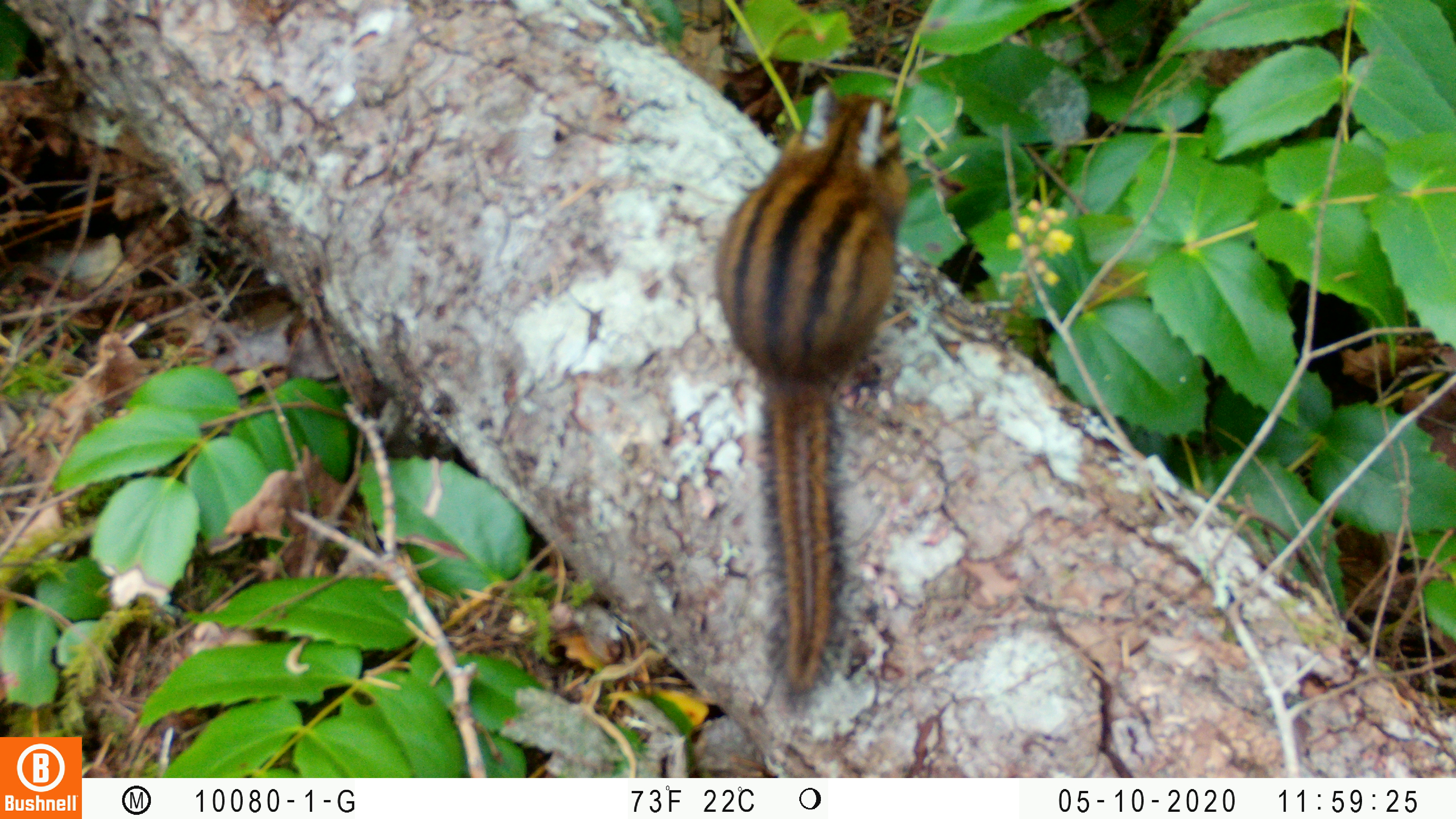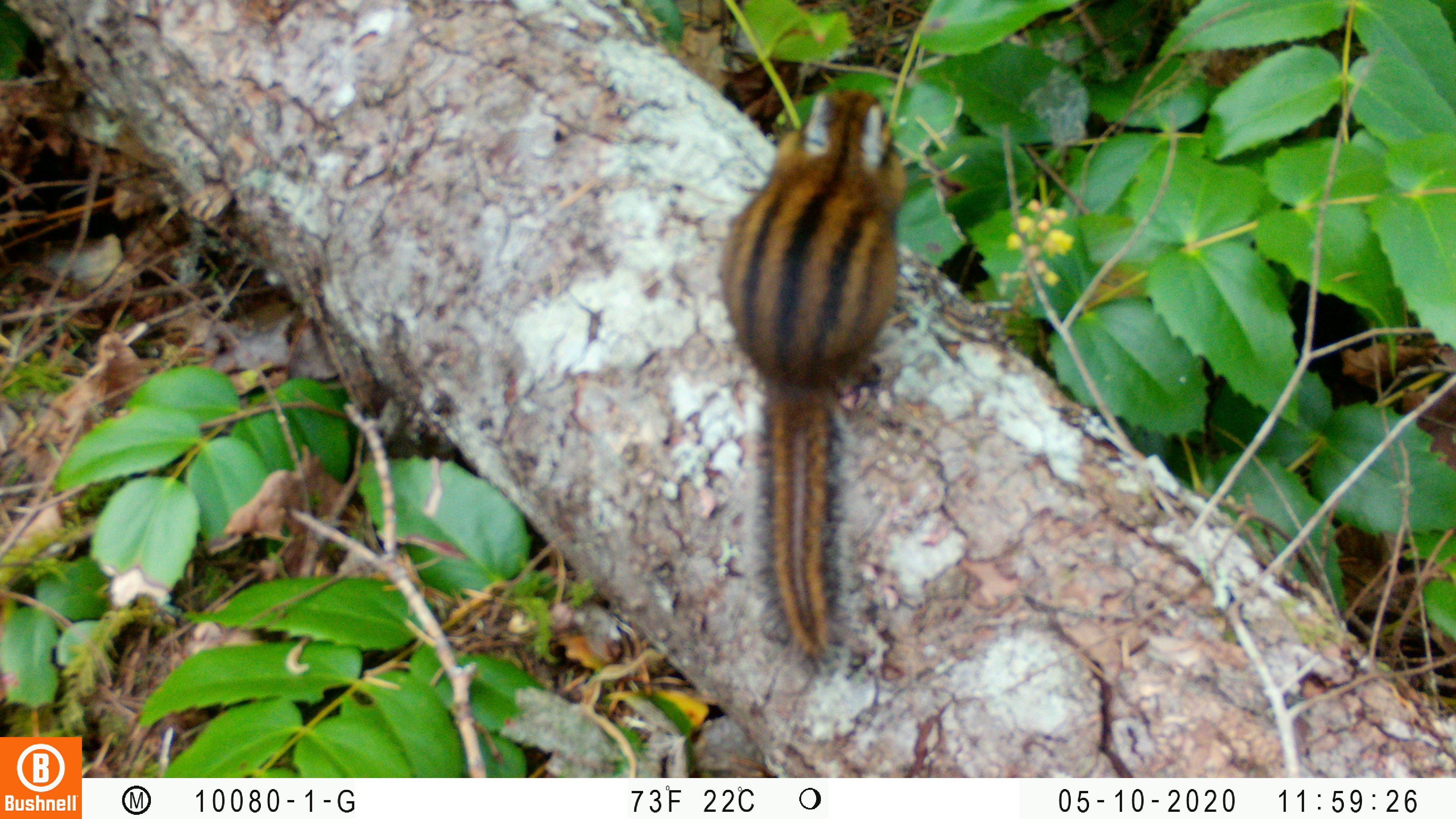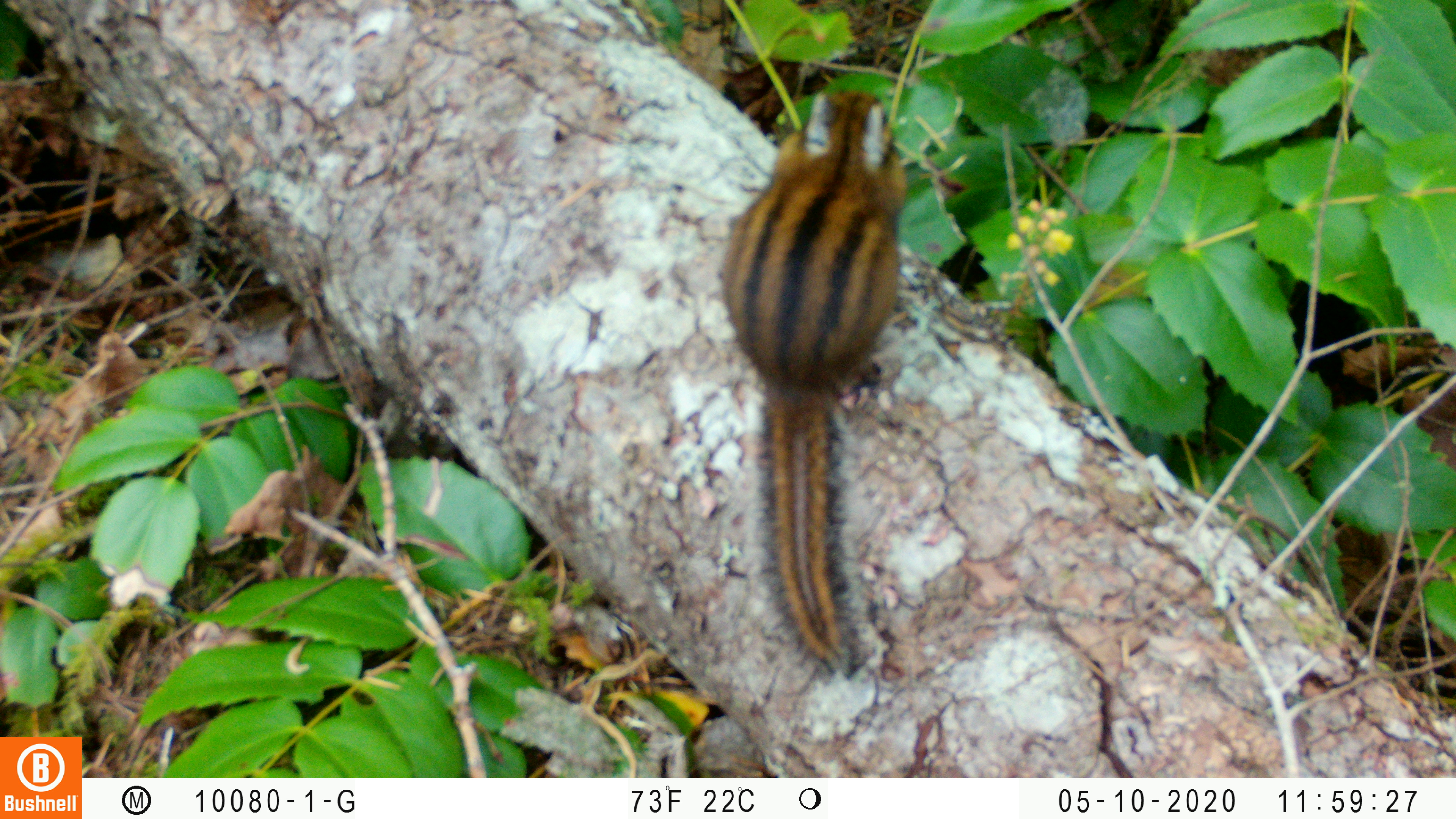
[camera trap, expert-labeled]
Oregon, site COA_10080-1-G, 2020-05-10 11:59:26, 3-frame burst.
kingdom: Animalia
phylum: Chordata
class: Mammalia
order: Rodentia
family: Sciuridae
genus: Neotamias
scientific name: Neotamias townsendii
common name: townsend's chipmunk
Townsend's chipmunk (Neotamias townsendii).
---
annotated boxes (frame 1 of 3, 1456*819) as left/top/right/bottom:
townsend's chipmunk: 706/71/914/717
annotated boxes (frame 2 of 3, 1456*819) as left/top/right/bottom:
townsend's chipmunk: 708/73/912/687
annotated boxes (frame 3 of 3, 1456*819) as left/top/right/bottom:
townsend's chipmunk: 715/74/907/681